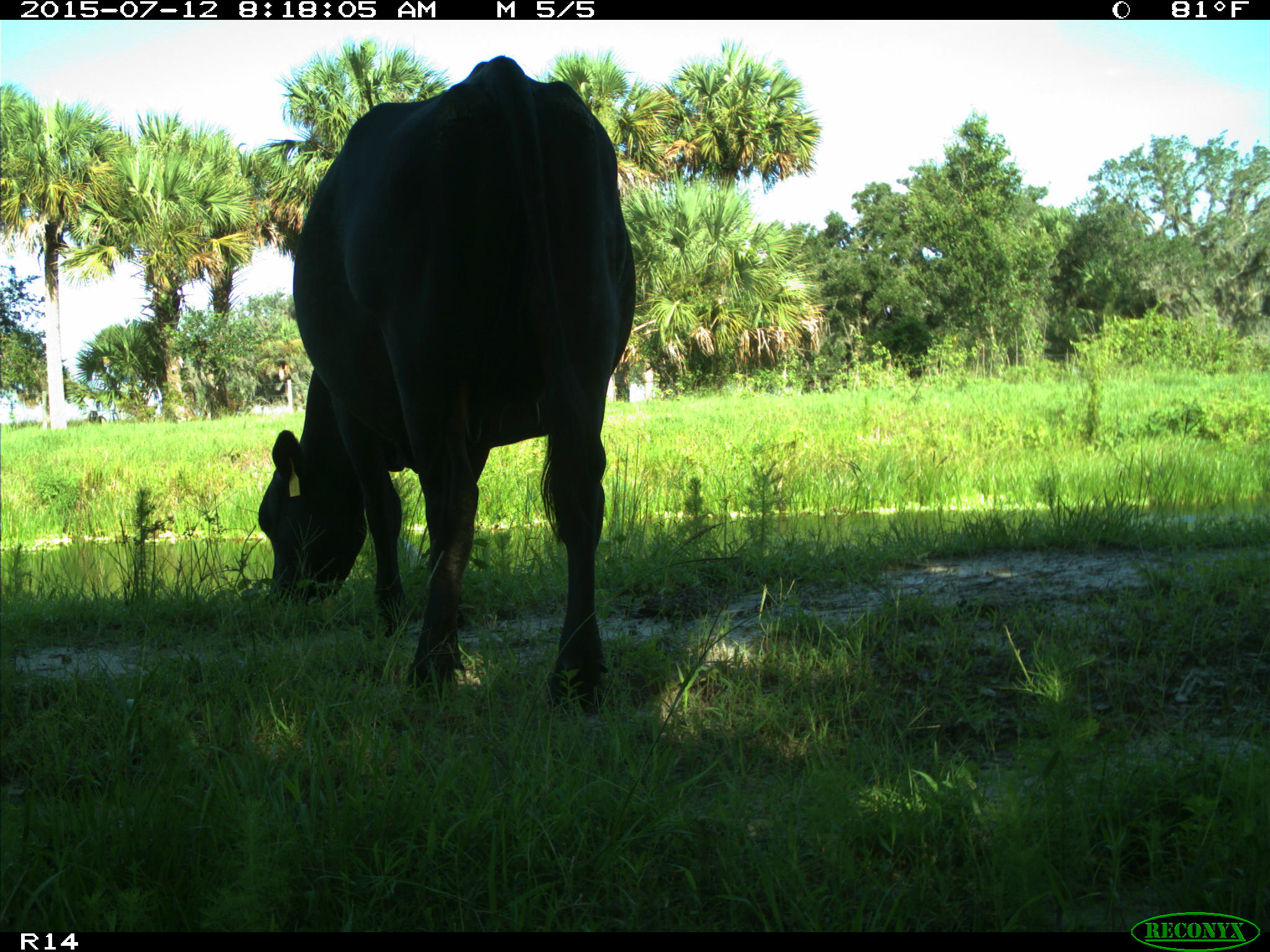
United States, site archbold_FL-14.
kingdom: Animalia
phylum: Chordata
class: Mammalia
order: Artiodactyla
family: Bovidae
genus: Bos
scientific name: Bos taurus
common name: domestic cow